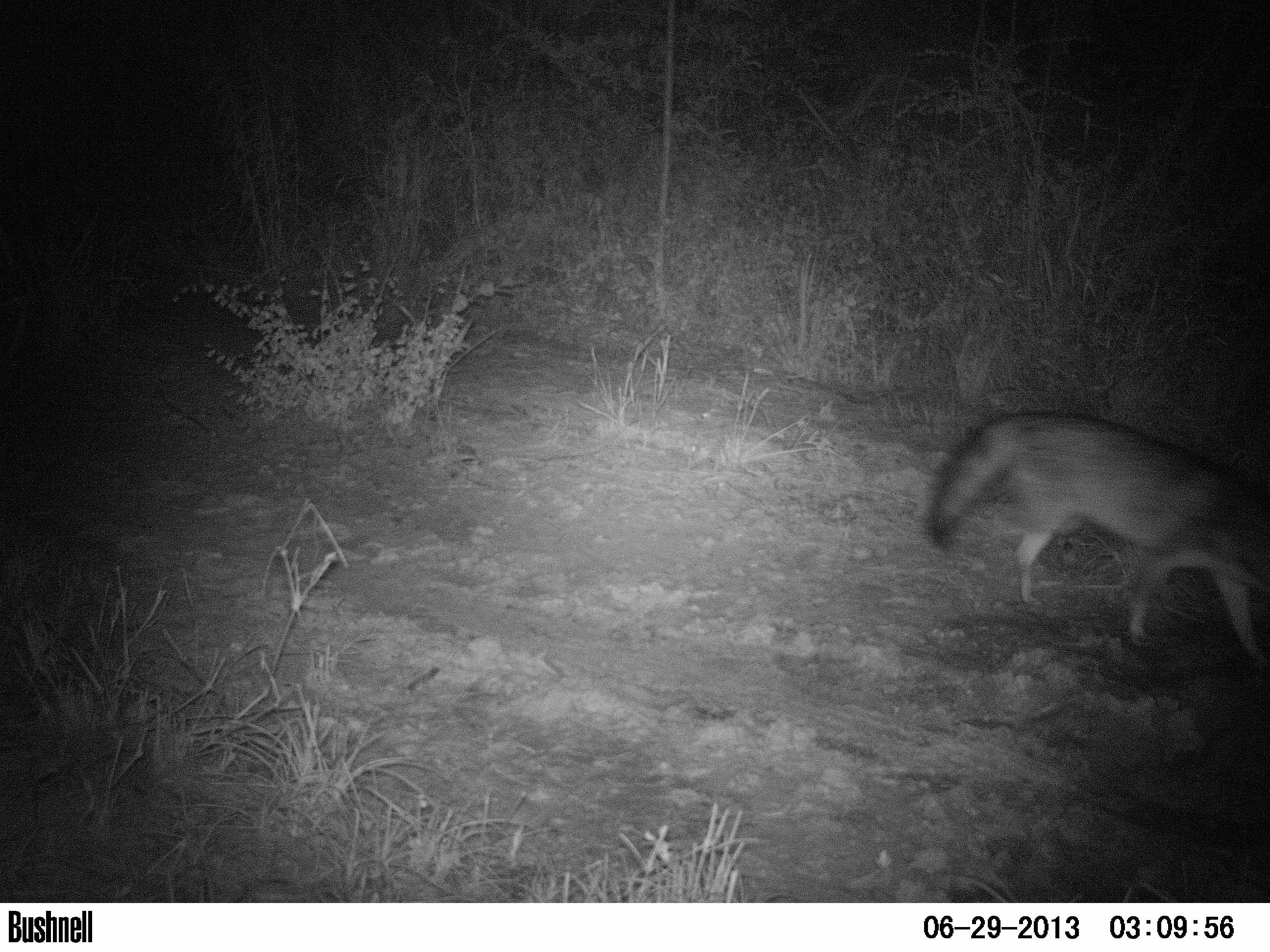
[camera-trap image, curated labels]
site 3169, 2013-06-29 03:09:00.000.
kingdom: Animalia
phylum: Chordata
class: Mammalia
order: Carnivora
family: Canidae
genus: Cerdocyon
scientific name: Cerdocyon thous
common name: crab-eating fox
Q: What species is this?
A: Cerdocyon thous (crab-eating fox).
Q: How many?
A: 1.